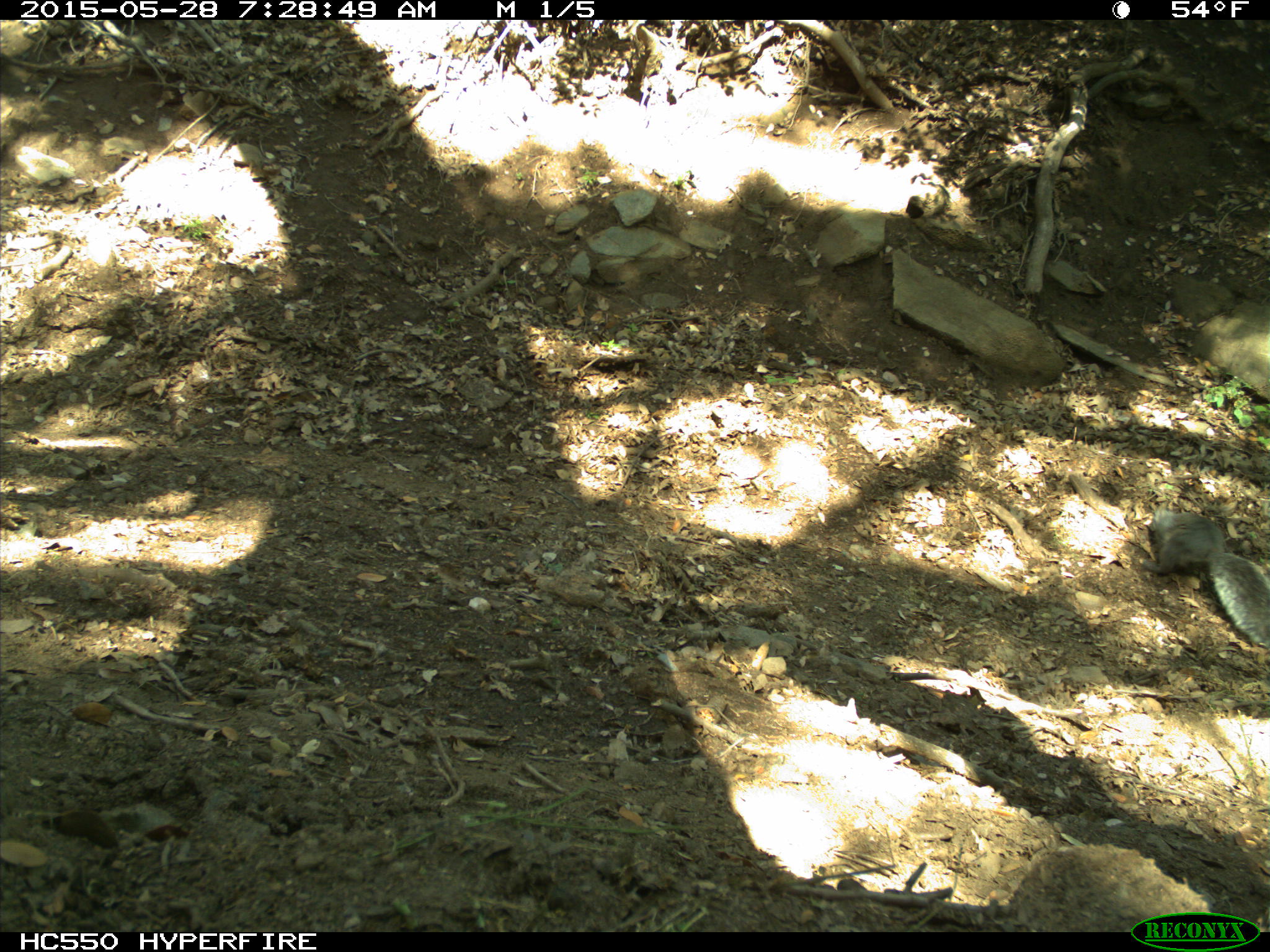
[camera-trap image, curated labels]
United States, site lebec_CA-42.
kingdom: Animalia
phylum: Chordata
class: Mammalia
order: Rodentia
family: Sciuridae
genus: Sciurus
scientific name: Sciurus carolinensis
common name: eastern gray squirrel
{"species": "Sciurus carolinensis (eastern gray squirrel)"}